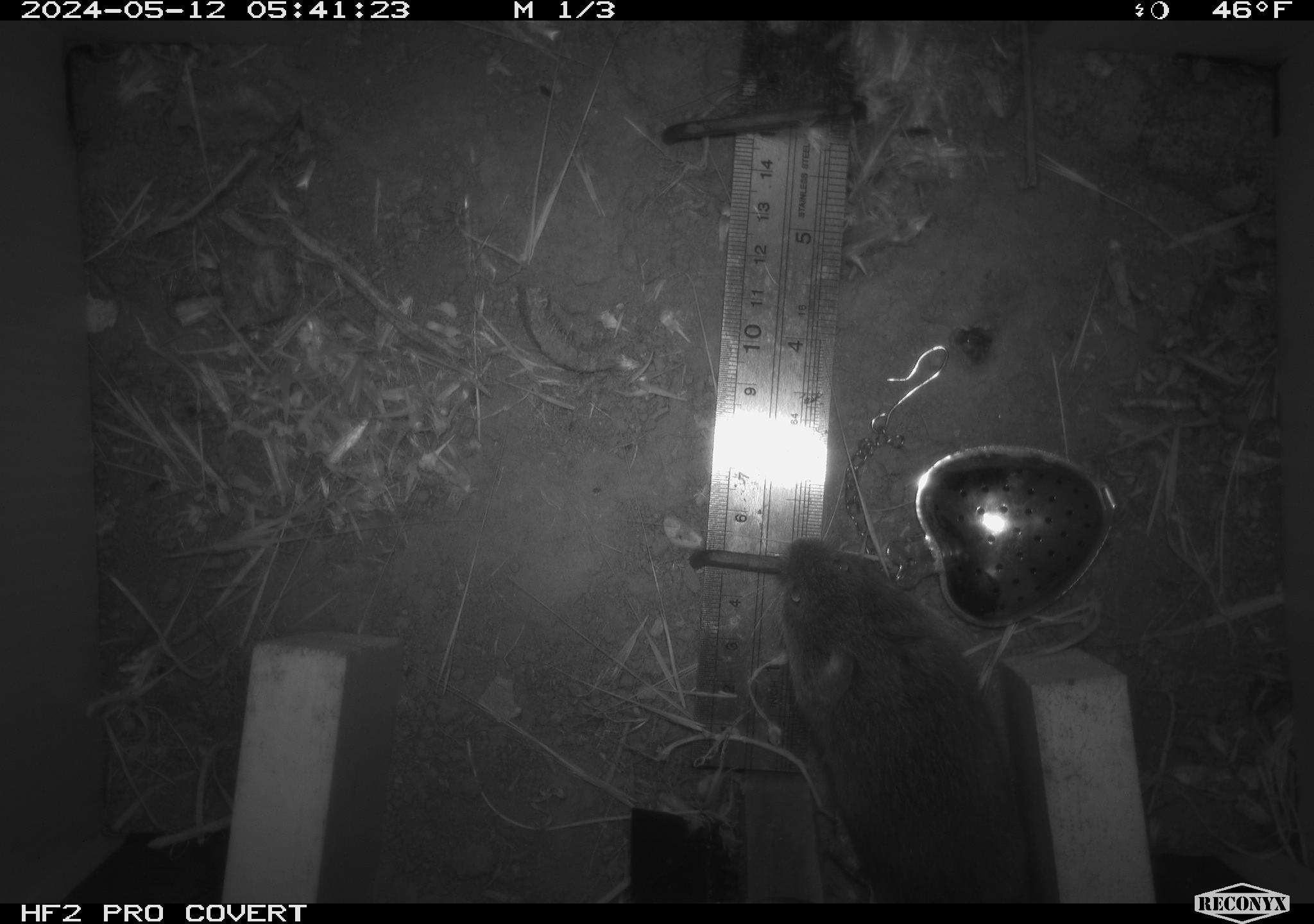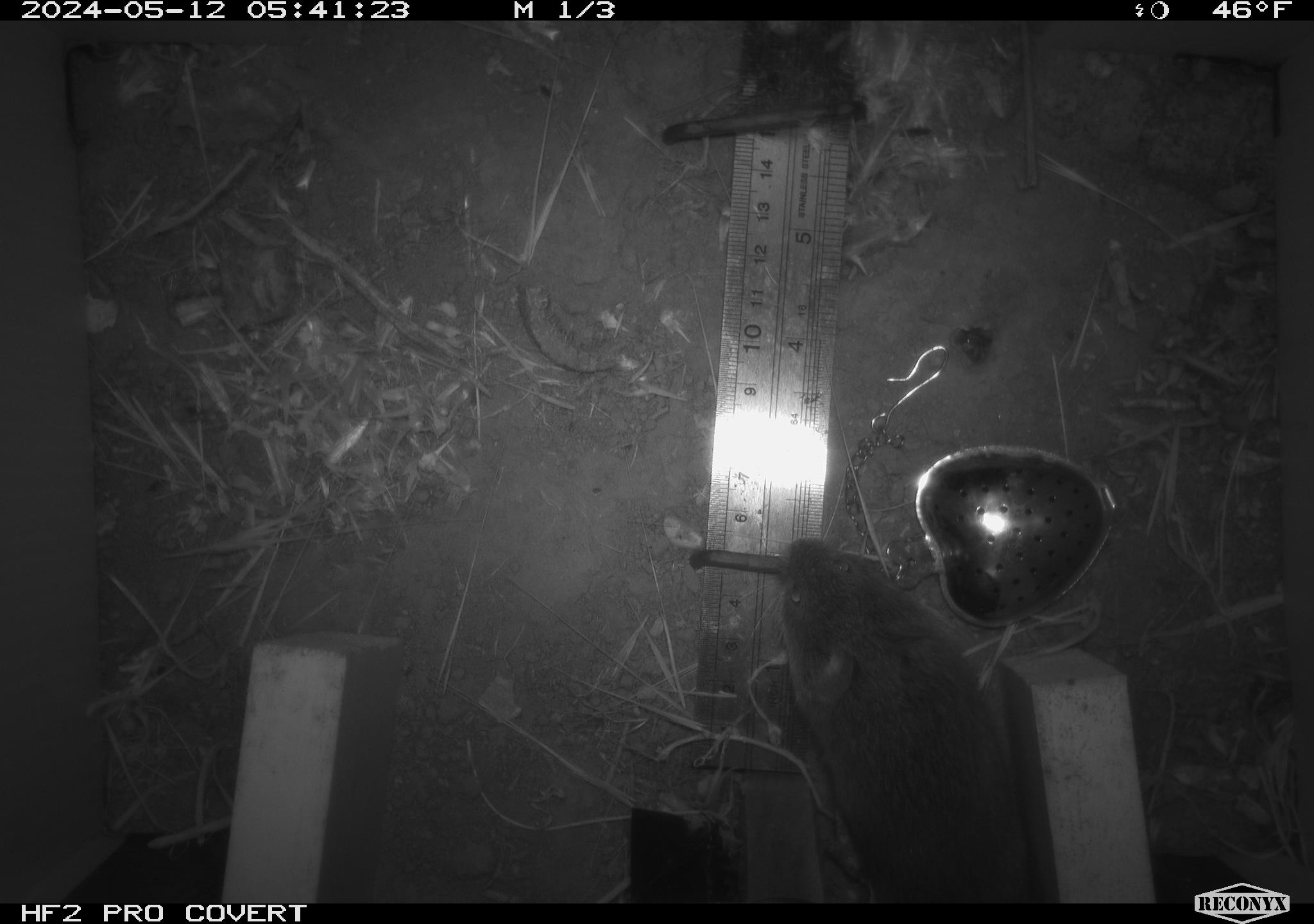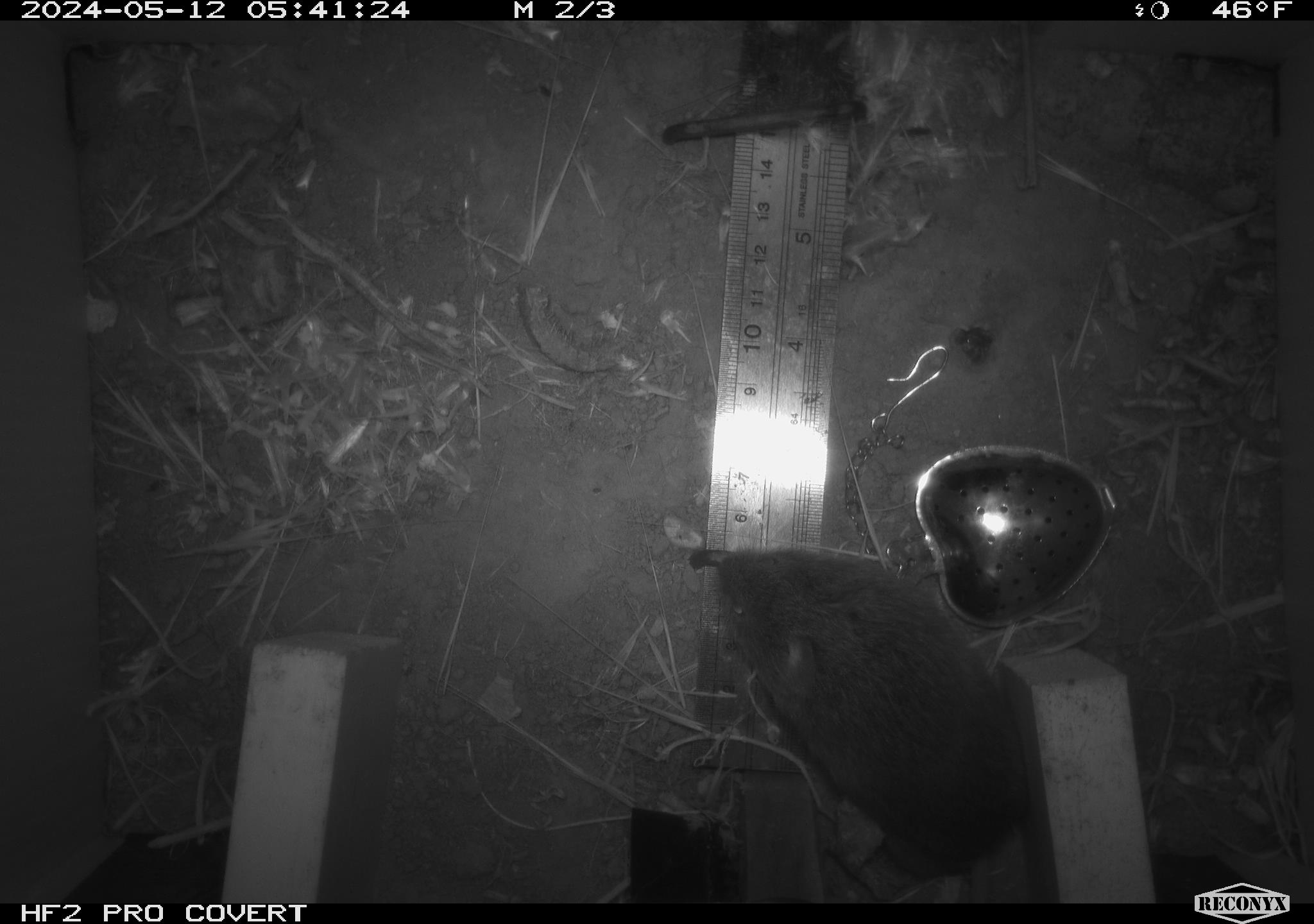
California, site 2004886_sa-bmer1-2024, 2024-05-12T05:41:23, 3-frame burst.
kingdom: Animalia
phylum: Chordata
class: Mammalia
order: Rodentia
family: Cricetidae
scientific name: Arvicolinae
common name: voles, lemmings, and muskrats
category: arvicolinae subfamily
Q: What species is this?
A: Arvicolinae subfamily (voles, lemmings, and muskrats) (Arvicolinae).